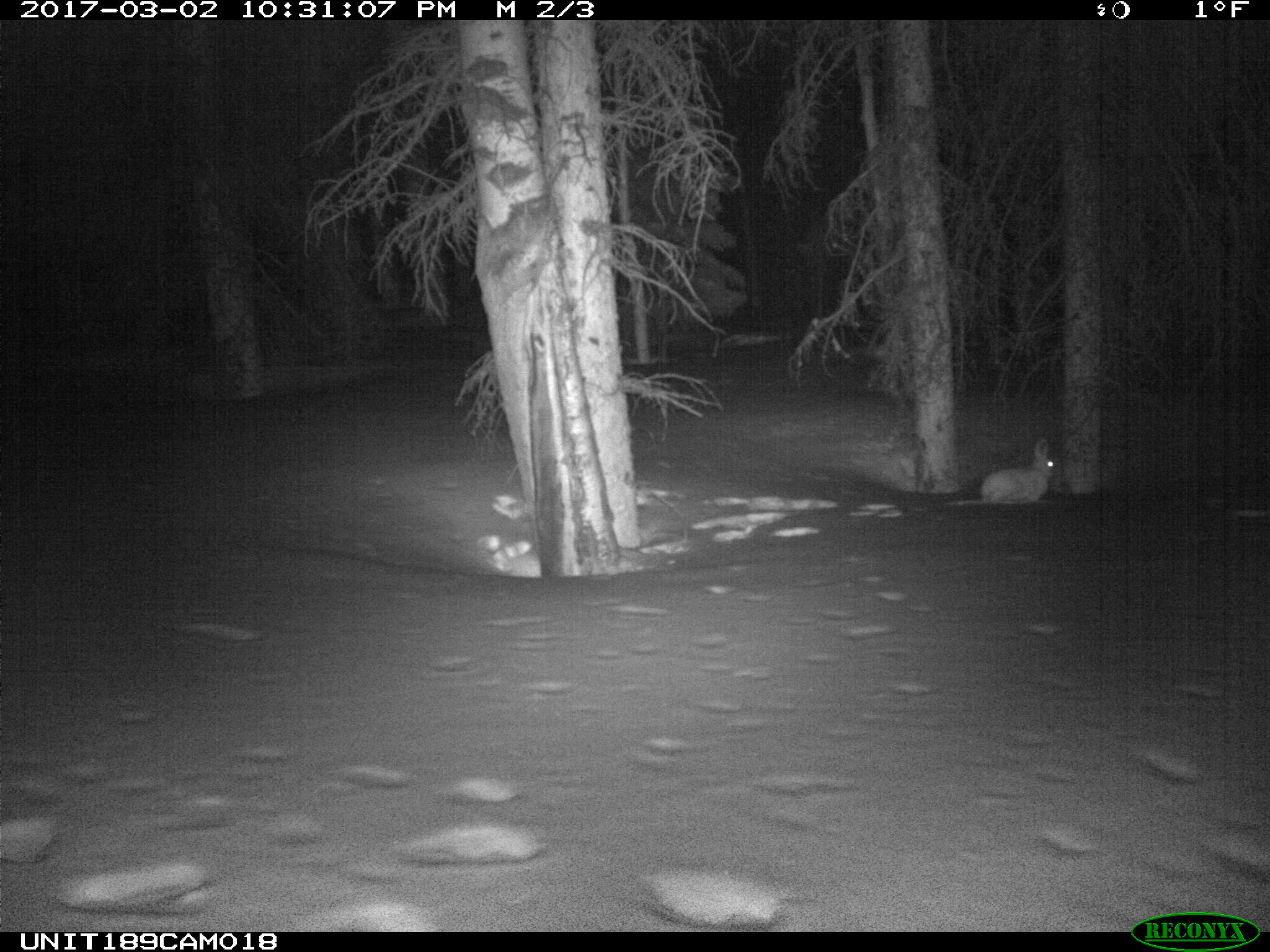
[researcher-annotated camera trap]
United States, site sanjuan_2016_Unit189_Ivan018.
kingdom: Animalia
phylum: Chordata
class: Mammalia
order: Lagomorpha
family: Leporidae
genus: Lepus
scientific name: Lepus americanus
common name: snowshoe hare